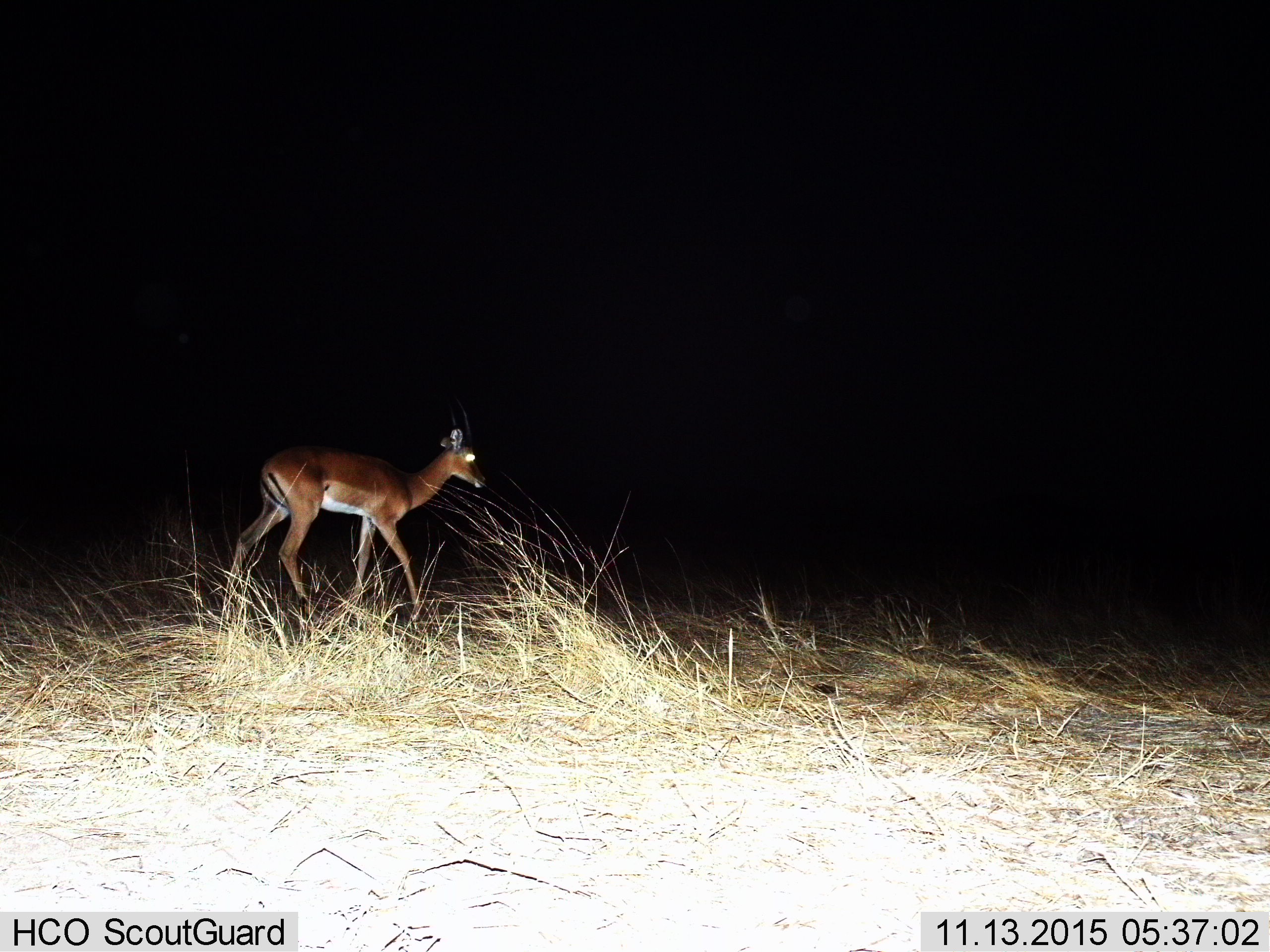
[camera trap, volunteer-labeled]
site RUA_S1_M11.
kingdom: Animalia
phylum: Chordata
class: Mammalia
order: Artiodactyla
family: Bovidae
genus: Aepyceros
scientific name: Aepyceros melampus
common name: impala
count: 1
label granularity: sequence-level